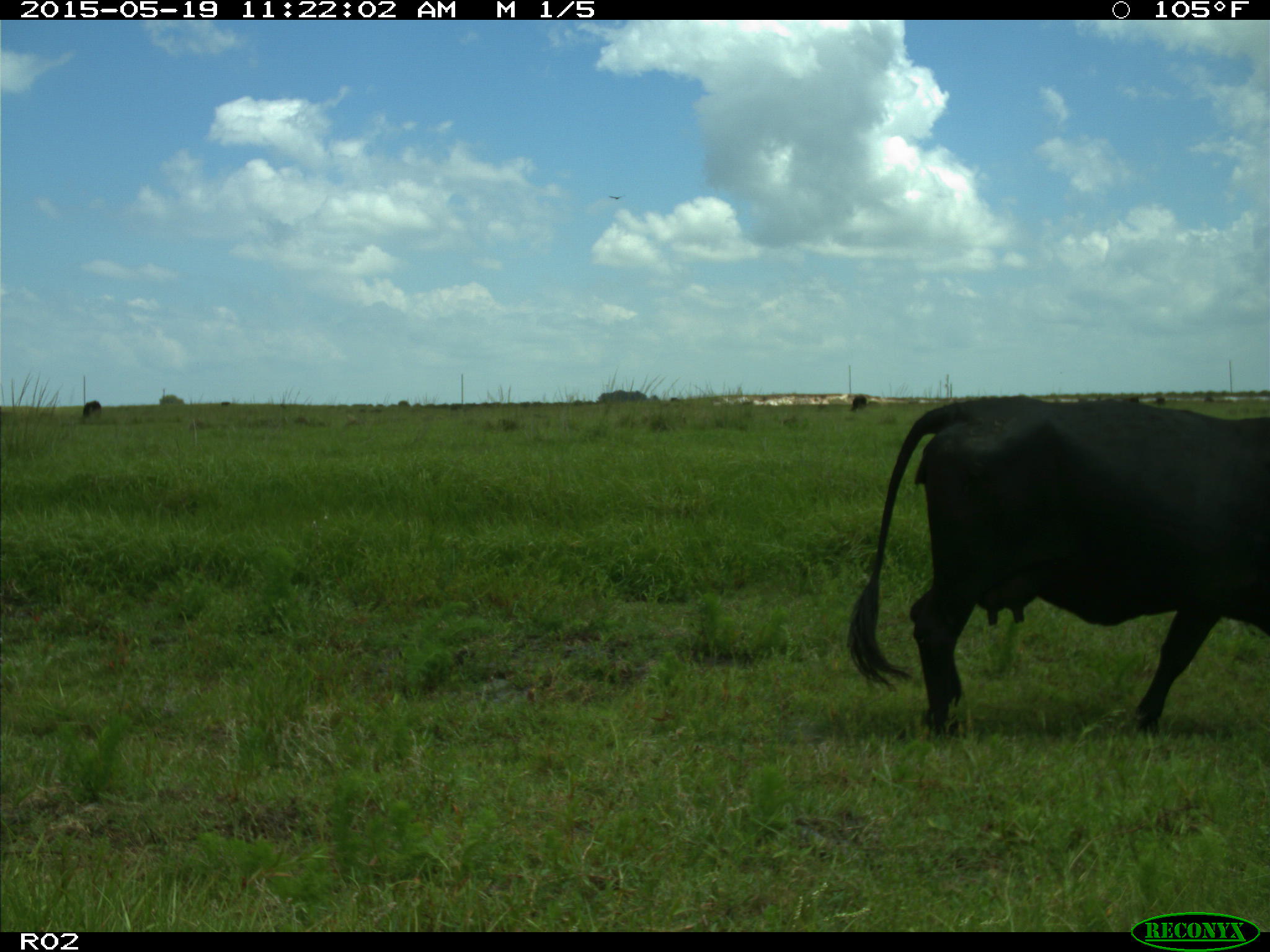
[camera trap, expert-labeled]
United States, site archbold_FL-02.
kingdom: Animalia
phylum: Chordata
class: Mammalia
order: Artiodactyla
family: Bovidae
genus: Bos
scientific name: Bos taurus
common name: domestic cow